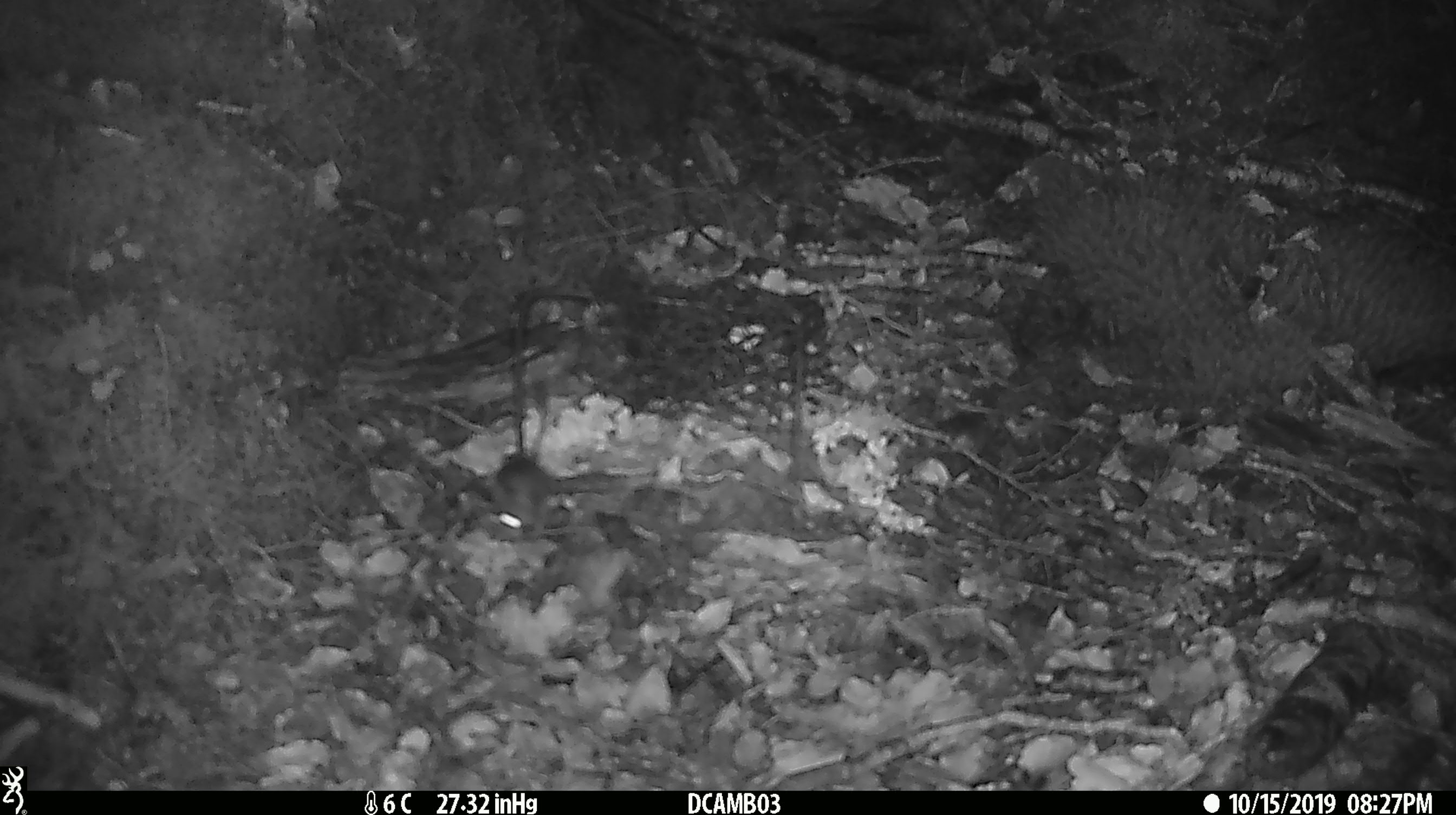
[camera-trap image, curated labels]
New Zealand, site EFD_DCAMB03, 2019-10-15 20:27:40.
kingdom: Animalia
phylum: Chordata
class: Mammalia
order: Rodentia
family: Muridae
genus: Mus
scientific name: Mus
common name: mouse